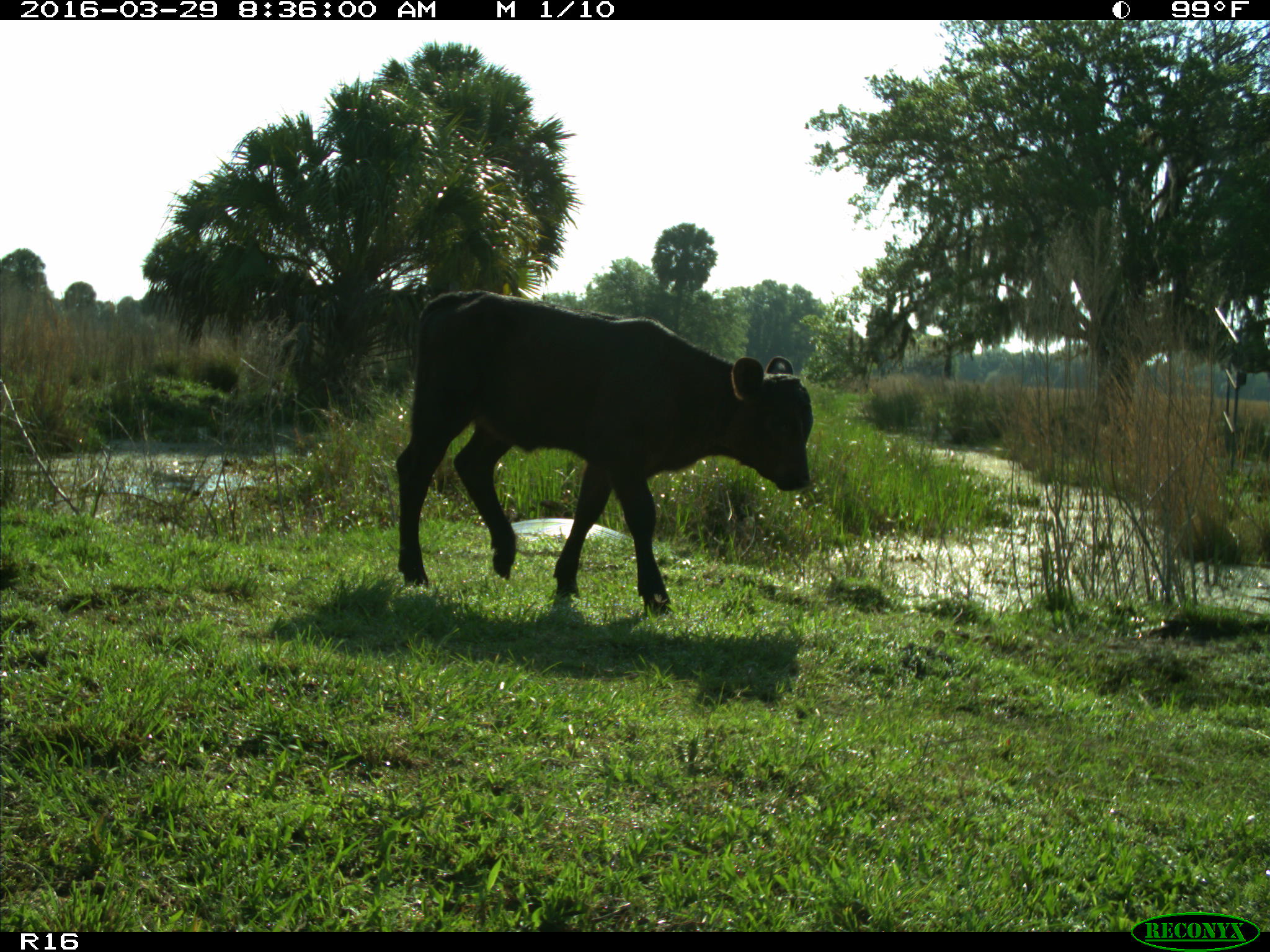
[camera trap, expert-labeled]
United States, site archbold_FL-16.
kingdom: Animalia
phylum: Chordata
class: Mammalia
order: Artiodactyla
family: Bovidae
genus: Bos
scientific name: Bos taurus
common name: domestic cow